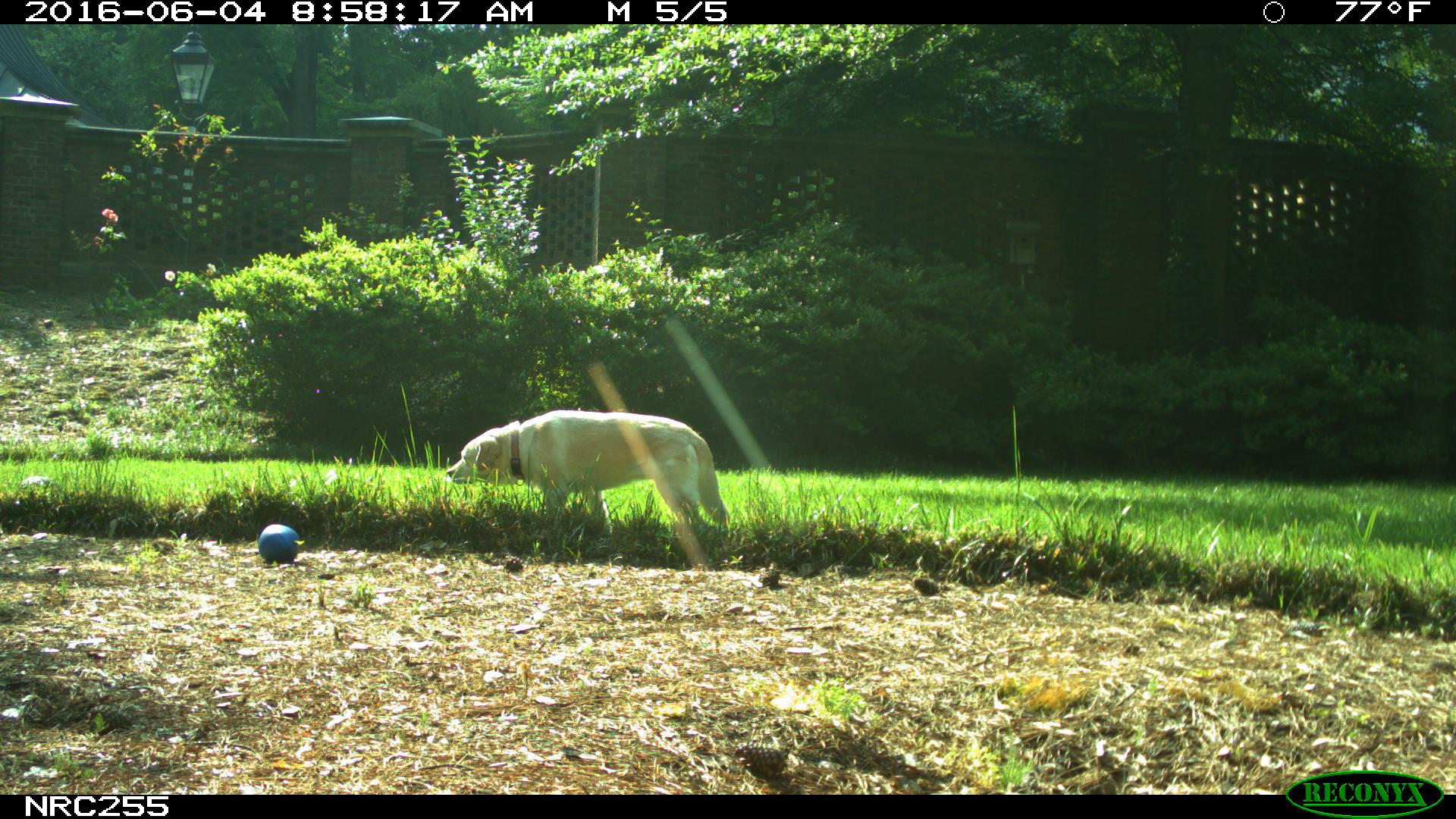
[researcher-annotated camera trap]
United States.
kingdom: Animalia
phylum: Chordata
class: Mammalia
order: Carnivora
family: Canidae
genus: Canis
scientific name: Canis familiaris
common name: domestic dog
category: Dog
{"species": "Dog (domestic dog) (Canis familiaris)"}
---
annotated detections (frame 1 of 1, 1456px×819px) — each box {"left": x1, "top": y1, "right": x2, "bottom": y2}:
Dog: {"left": 445, "top": 403, "right": 729, "bottom": 542}